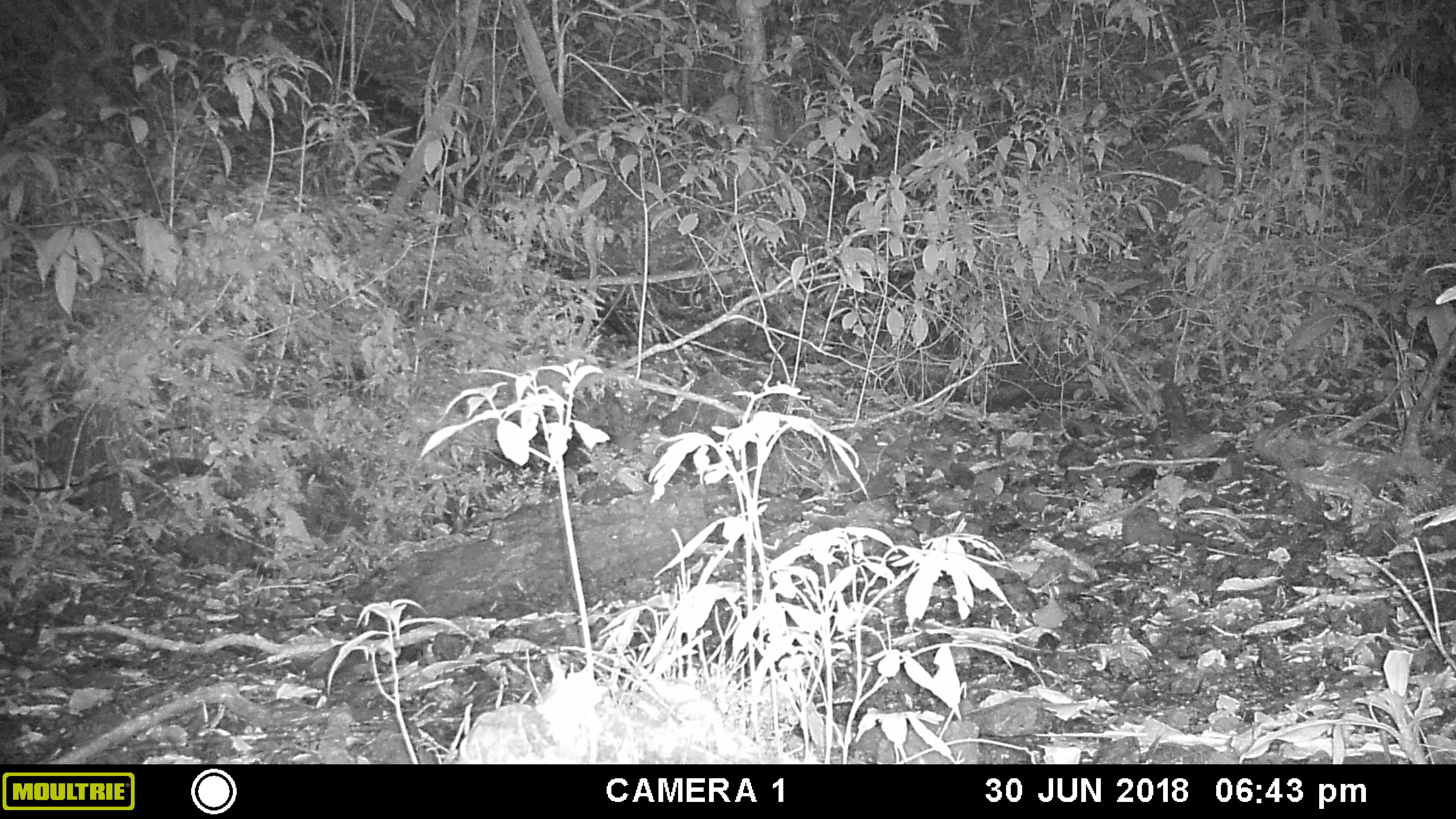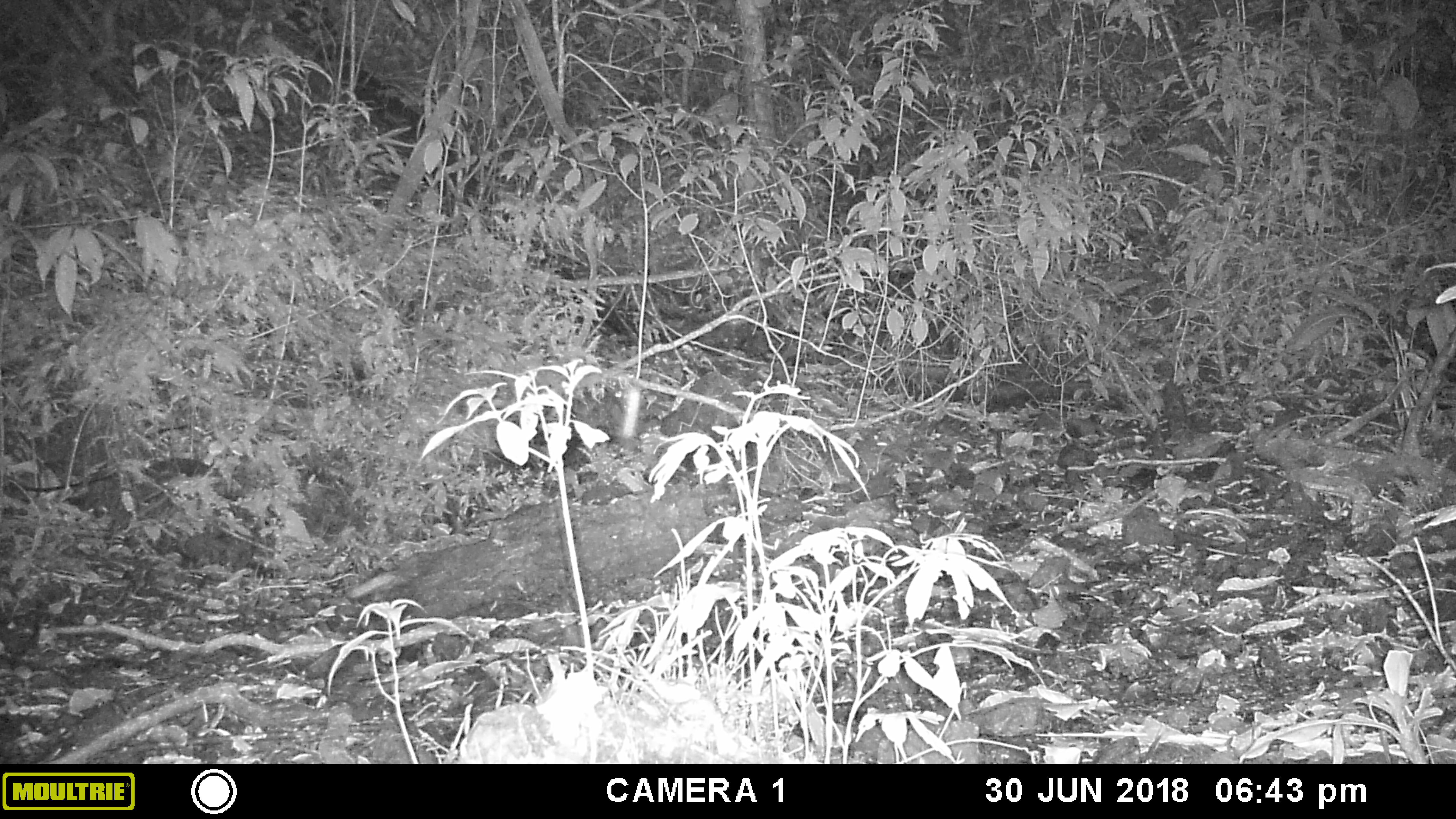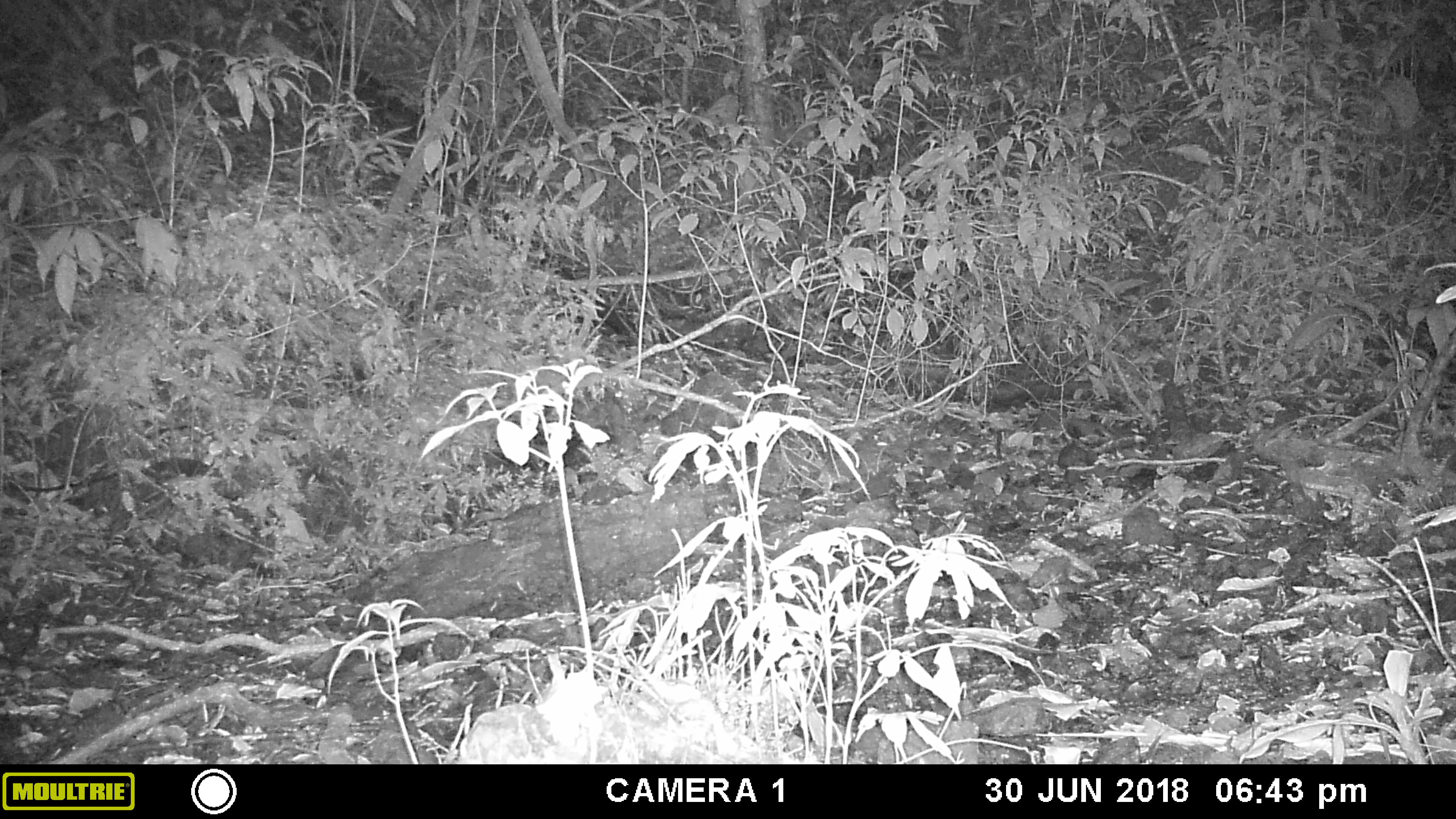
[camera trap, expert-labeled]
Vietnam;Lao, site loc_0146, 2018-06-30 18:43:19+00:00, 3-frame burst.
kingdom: Animalia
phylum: Arthropoda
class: Insecta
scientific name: Insecta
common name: insect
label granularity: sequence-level